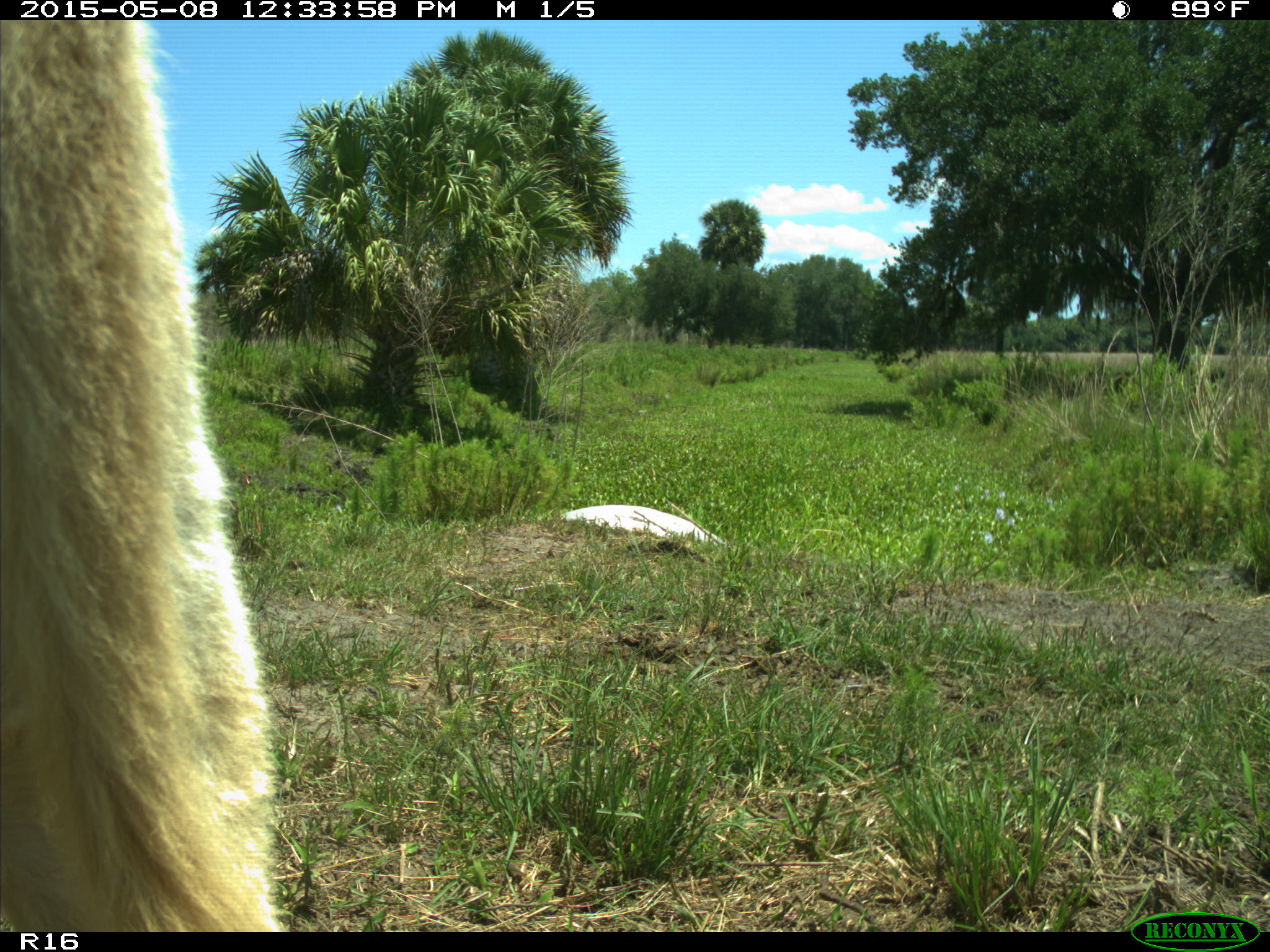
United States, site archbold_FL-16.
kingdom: Animalia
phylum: Chordata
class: Mammalia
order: Artiodactyla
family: Bovidae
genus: Bos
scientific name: Bos taurus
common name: domestic cow